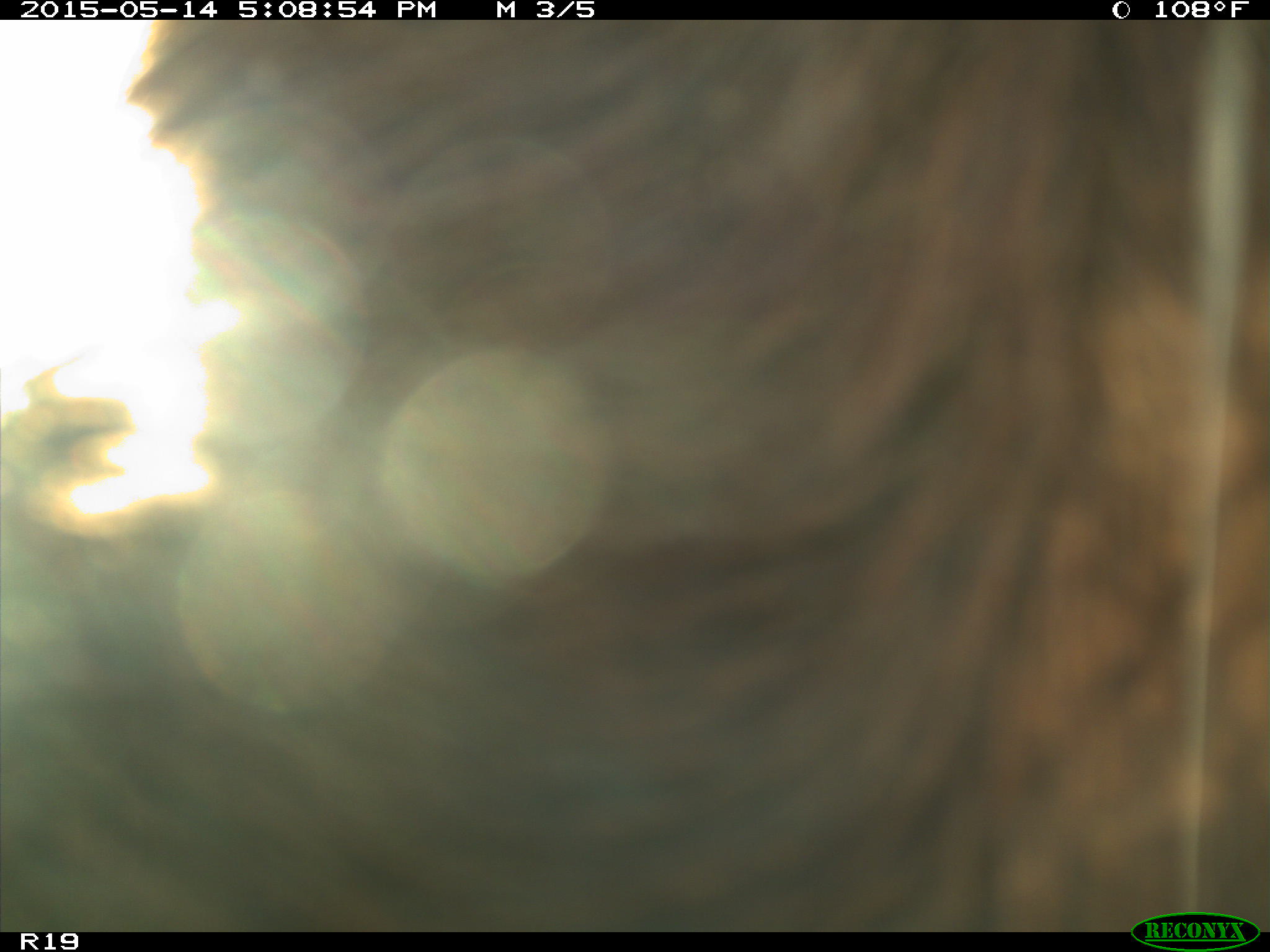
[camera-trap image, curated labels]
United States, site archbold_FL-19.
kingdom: Animalia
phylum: Chordata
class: Mammalia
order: Artiodactyla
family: Bovidae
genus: Bos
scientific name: Bos taurus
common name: domestic cow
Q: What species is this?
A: Bos taurus (domestic cow).